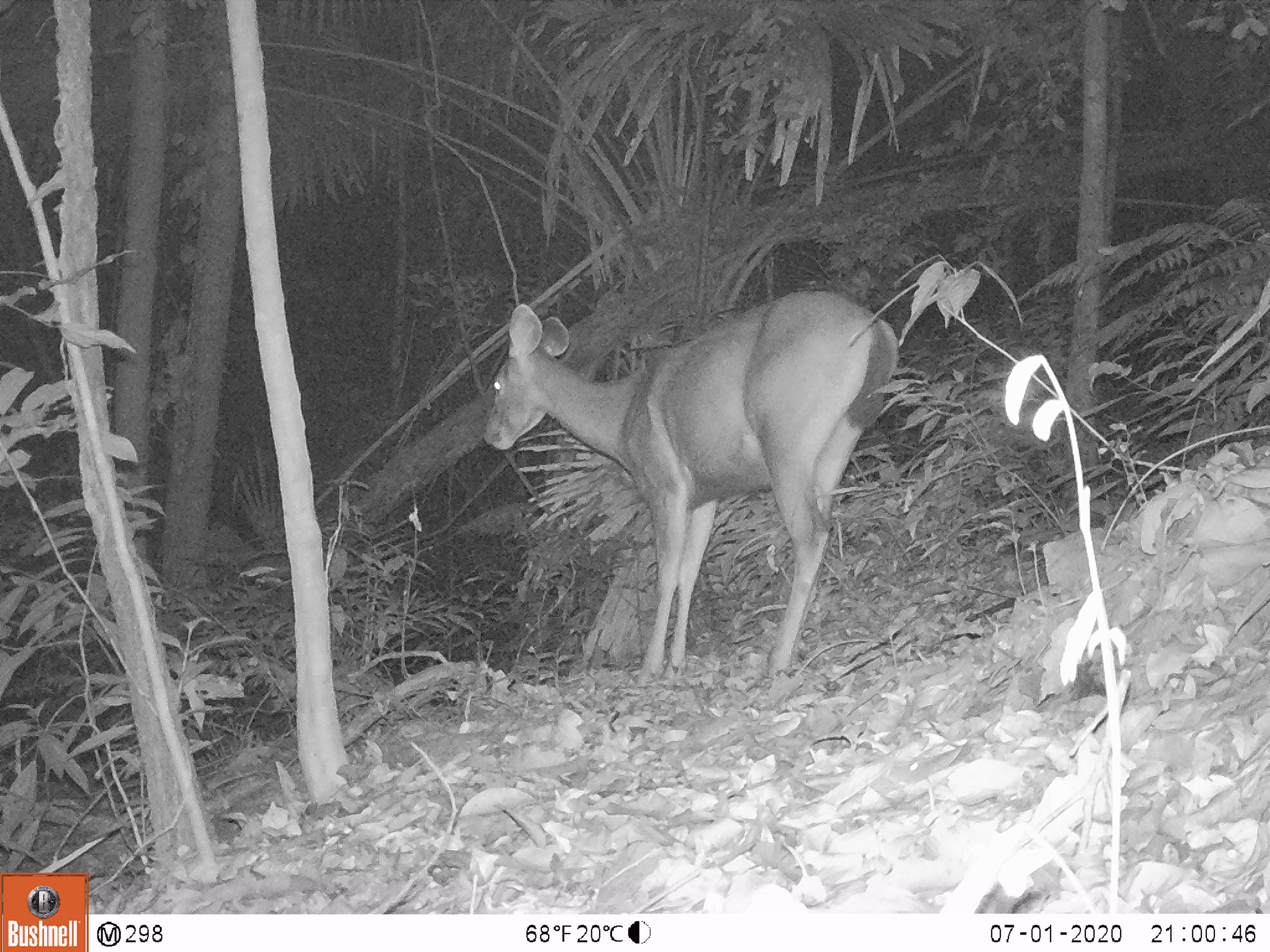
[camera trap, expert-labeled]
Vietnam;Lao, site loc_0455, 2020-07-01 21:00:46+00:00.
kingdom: Animalia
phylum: Chordata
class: Mammalia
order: Artiodactyla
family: Cervidae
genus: Rusa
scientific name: Rusa unicolor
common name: sambar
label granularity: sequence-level